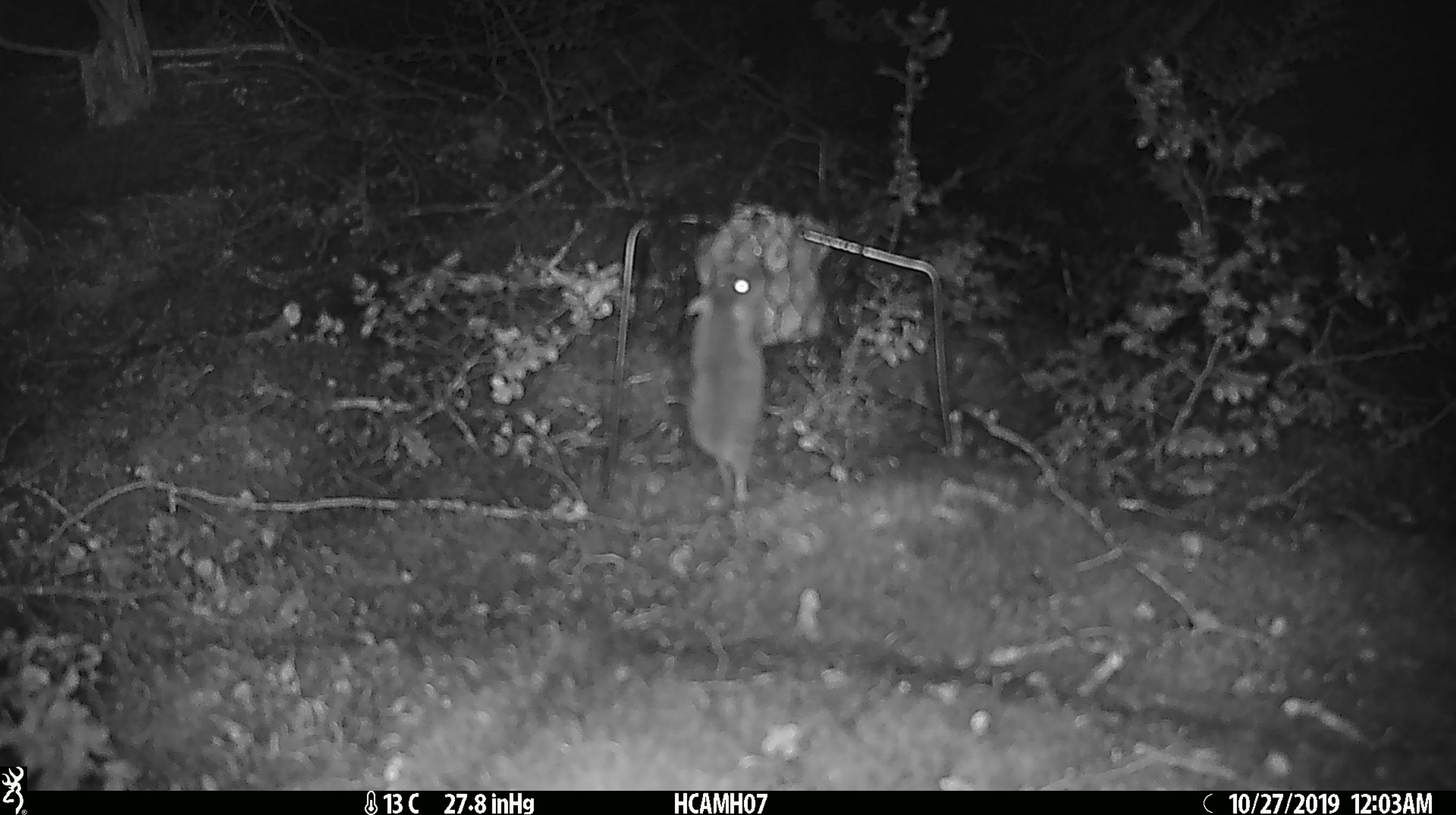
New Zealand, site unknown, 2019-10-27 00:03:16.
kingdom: Animalia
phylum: Chordata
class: Mammalia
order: Rodentia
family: Muridae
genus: Mus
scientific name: Mus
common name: mouse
Mouse (Mus).